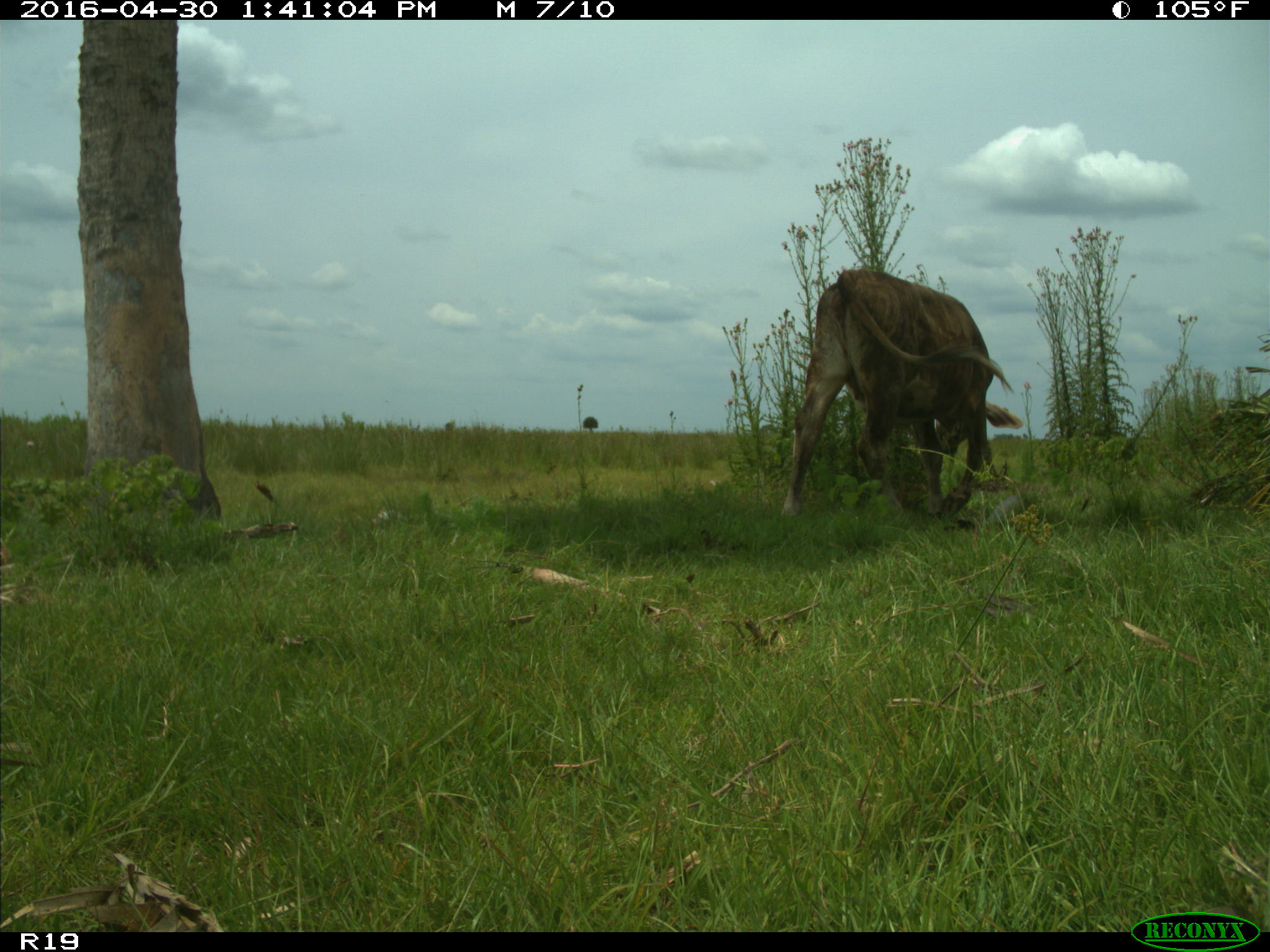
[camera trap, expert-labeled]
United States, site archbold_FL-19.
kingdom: Animalia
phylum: Chordata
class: Mammalia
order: Artiodactyla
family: Bovidae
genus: Bos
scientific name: Bos taurus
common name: domestic cow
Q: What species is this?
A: Bos taurus (domestic cow).